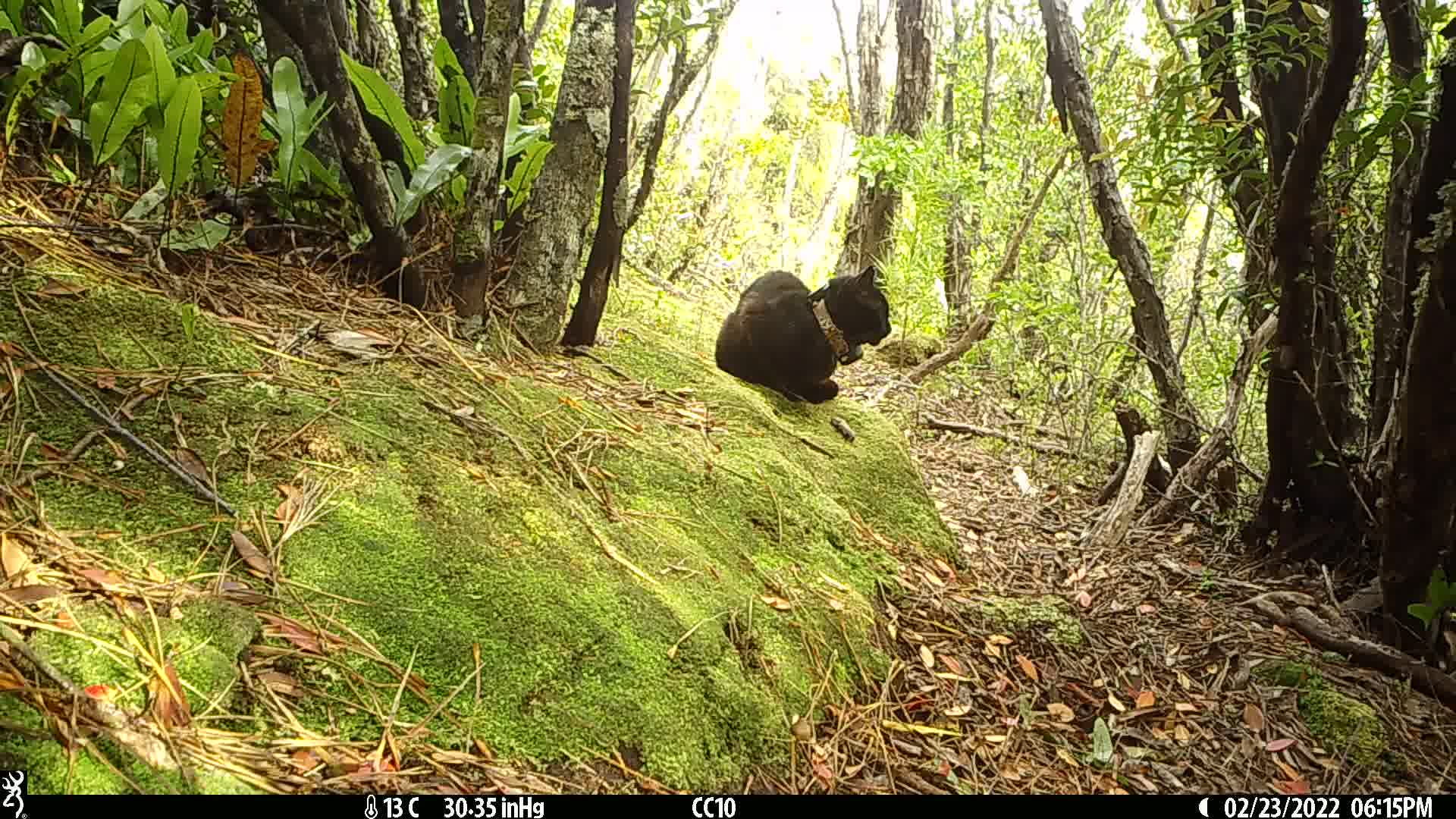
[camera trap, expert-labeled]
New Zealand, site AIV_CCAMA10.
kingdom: Animalia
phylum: Chordata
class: Mammalia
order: Carnivora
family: Felidae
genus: Felis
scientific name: Felis catus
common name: domestic cat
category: cat